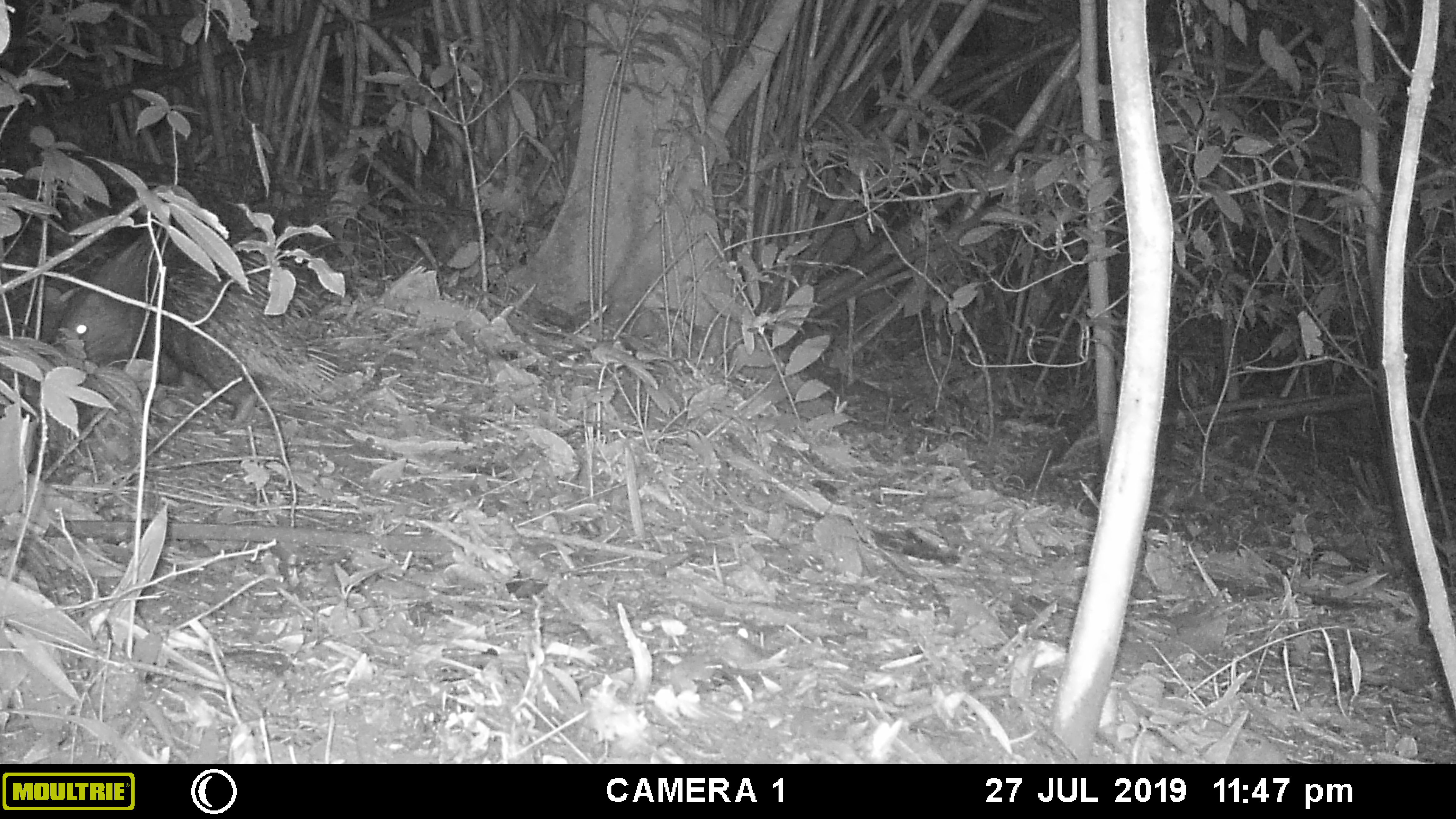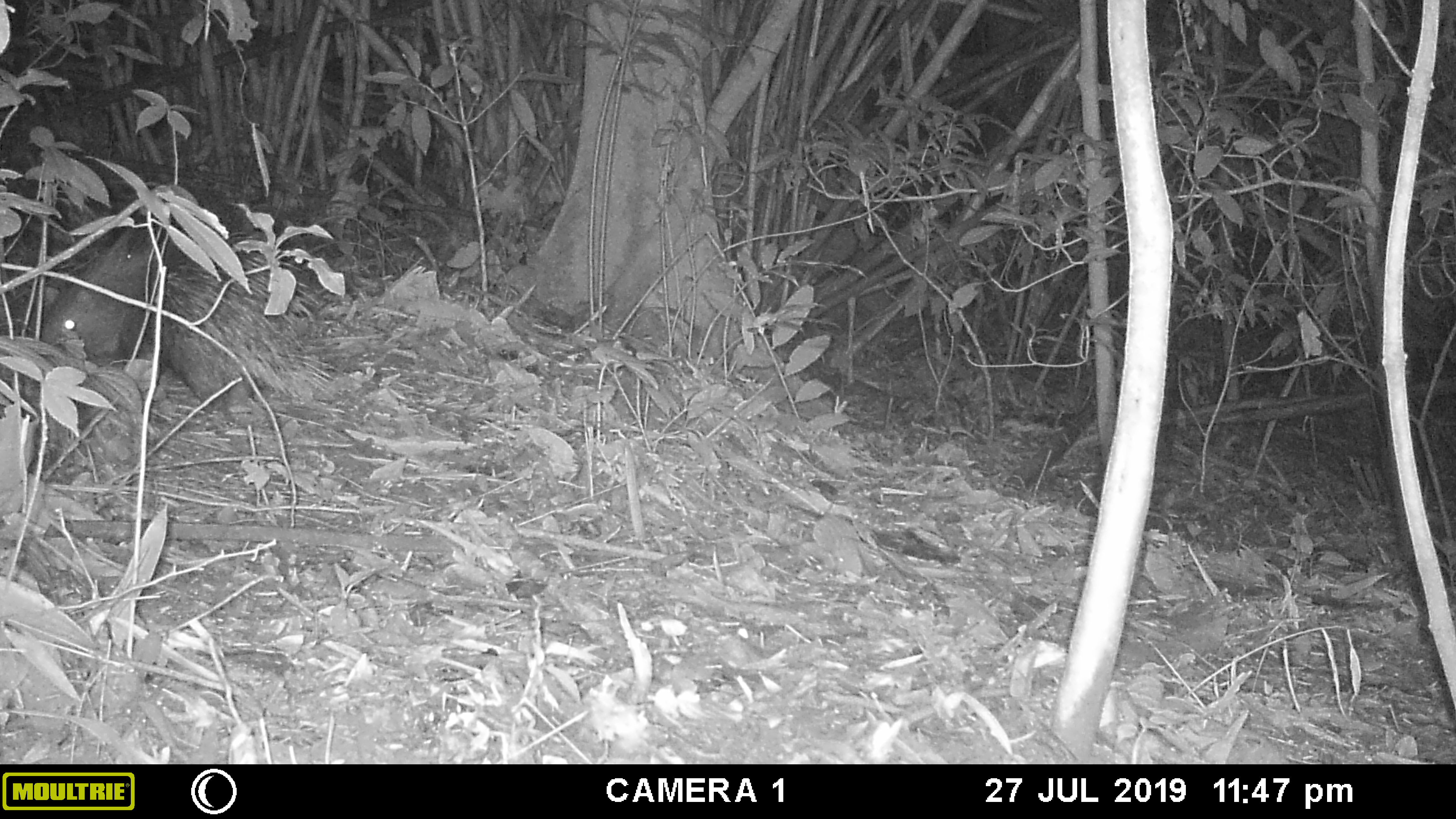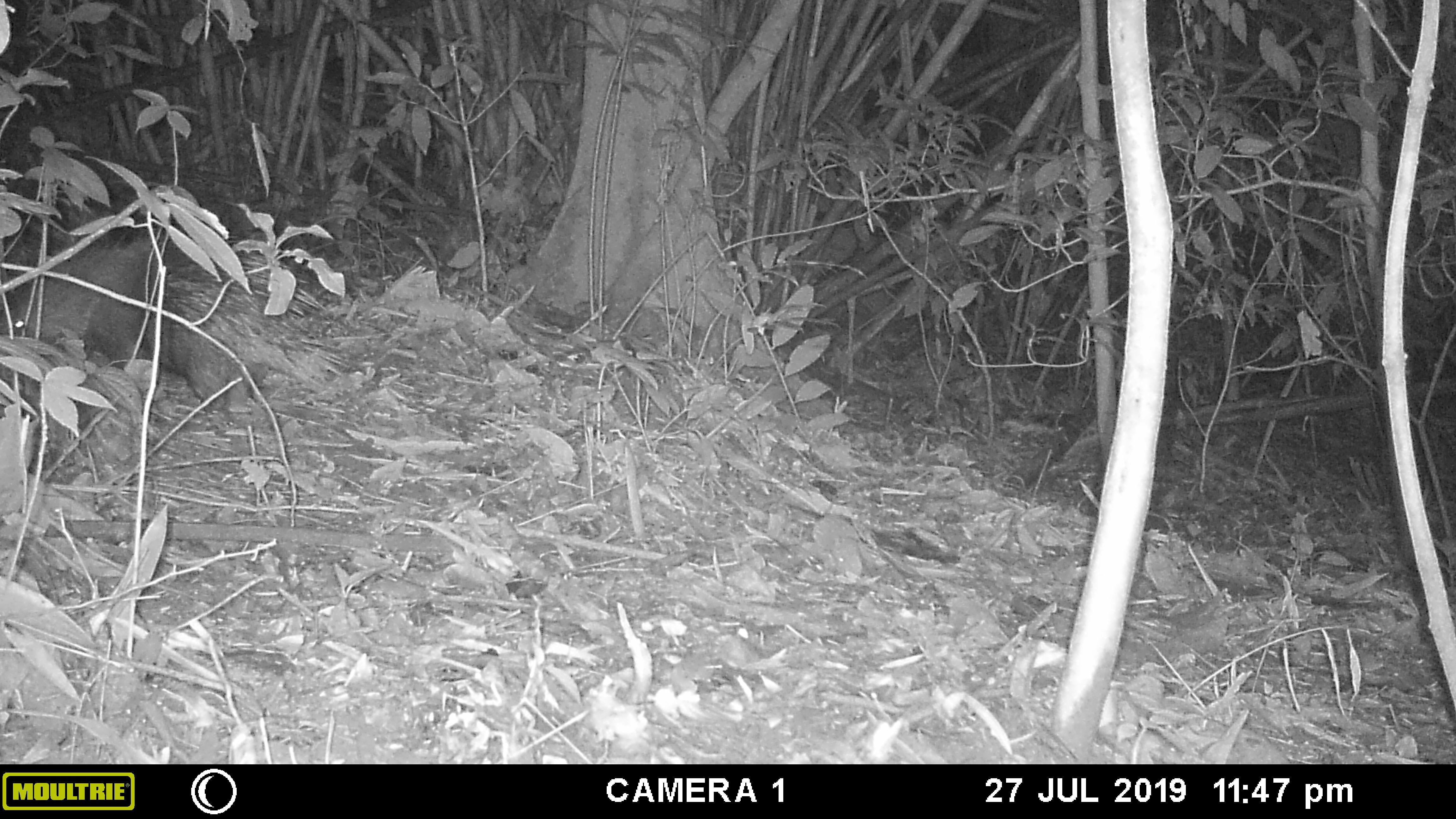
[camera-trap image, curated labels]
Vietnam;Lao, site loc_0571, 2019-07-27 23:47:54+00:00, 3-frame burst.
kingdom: Animalia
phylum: Chordata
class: Mammalia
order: Rodentia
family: Hystricidae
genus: Hystrix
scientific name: Hystrix brachyura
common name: malayan porcupine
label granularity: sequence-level